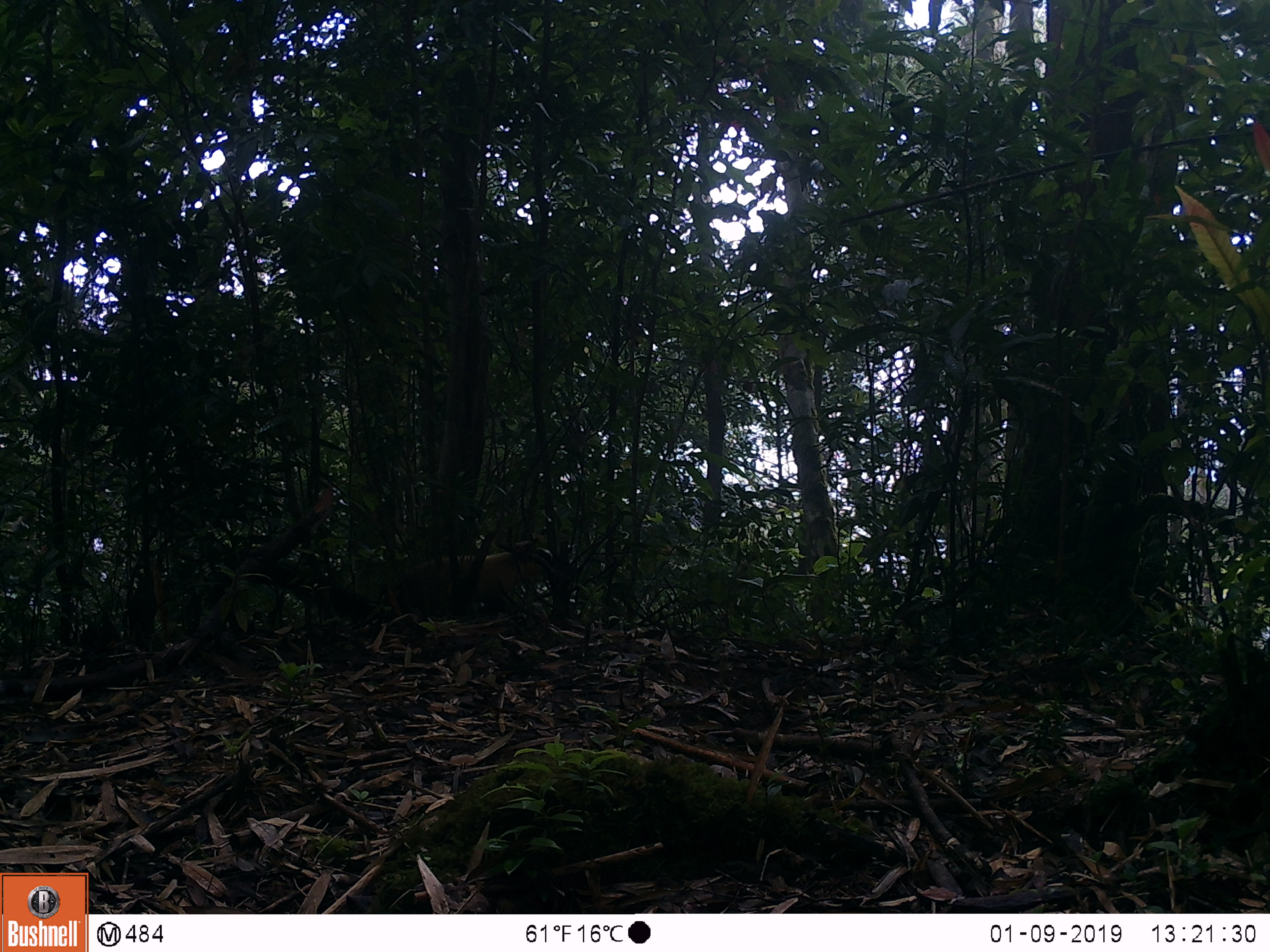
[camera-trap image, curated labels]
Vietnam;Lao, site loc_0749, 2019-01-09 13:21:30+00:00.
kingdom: Animalia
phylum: Chordata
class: Mammalia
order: Carnivora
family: Mustelidae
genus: Martes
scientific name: Martes flavigula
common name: yellow-throated marten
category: yellow throated marten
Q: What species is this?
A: Yellow throated marten (yellow-throated marten) (Martes flavigula).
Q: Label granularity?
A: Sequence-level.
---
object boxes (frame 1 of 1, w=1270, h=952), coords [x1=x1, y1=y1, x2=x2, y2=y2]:
yellow throated marten: [x1=250, y1=535, x2=553, y2=623]